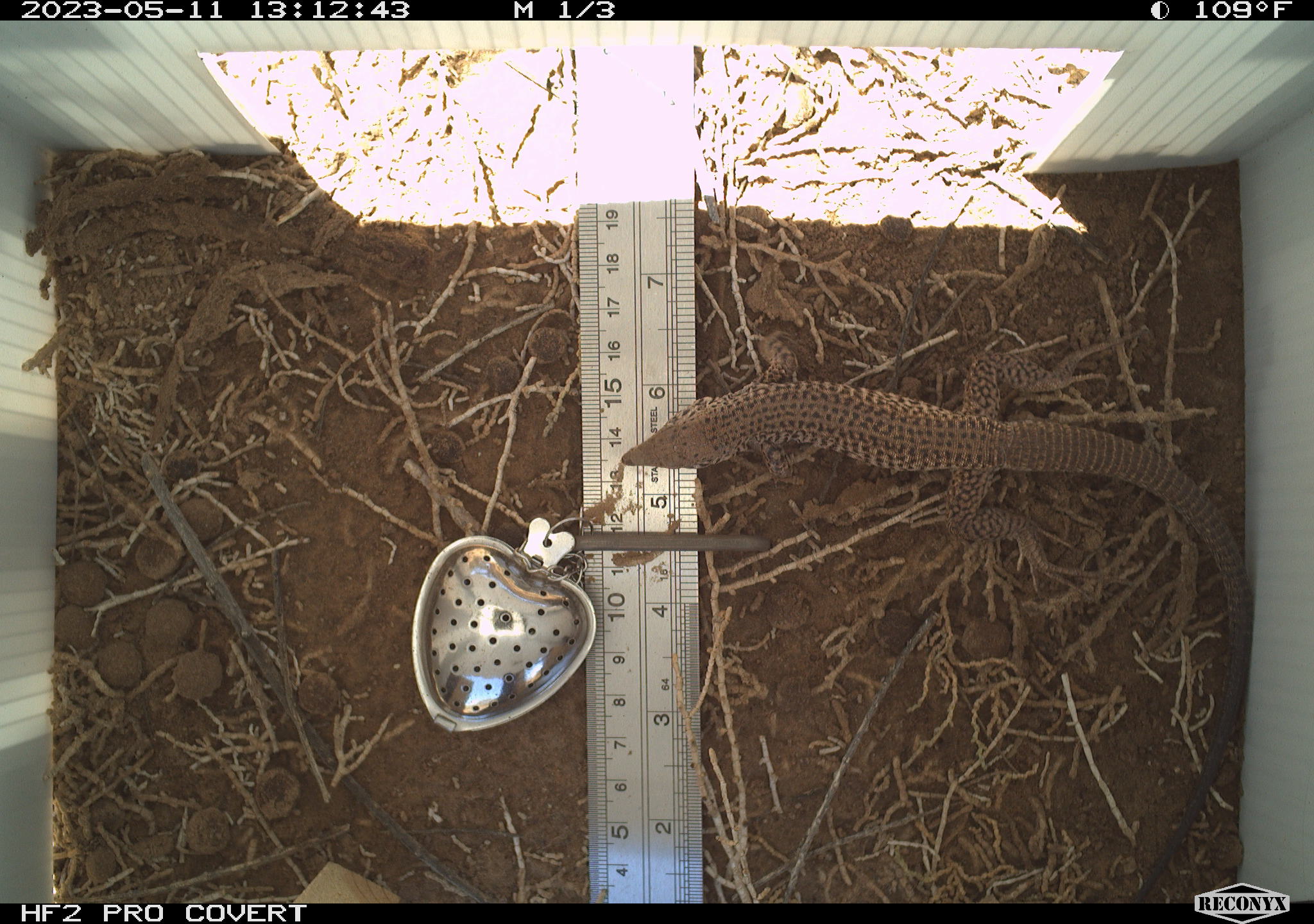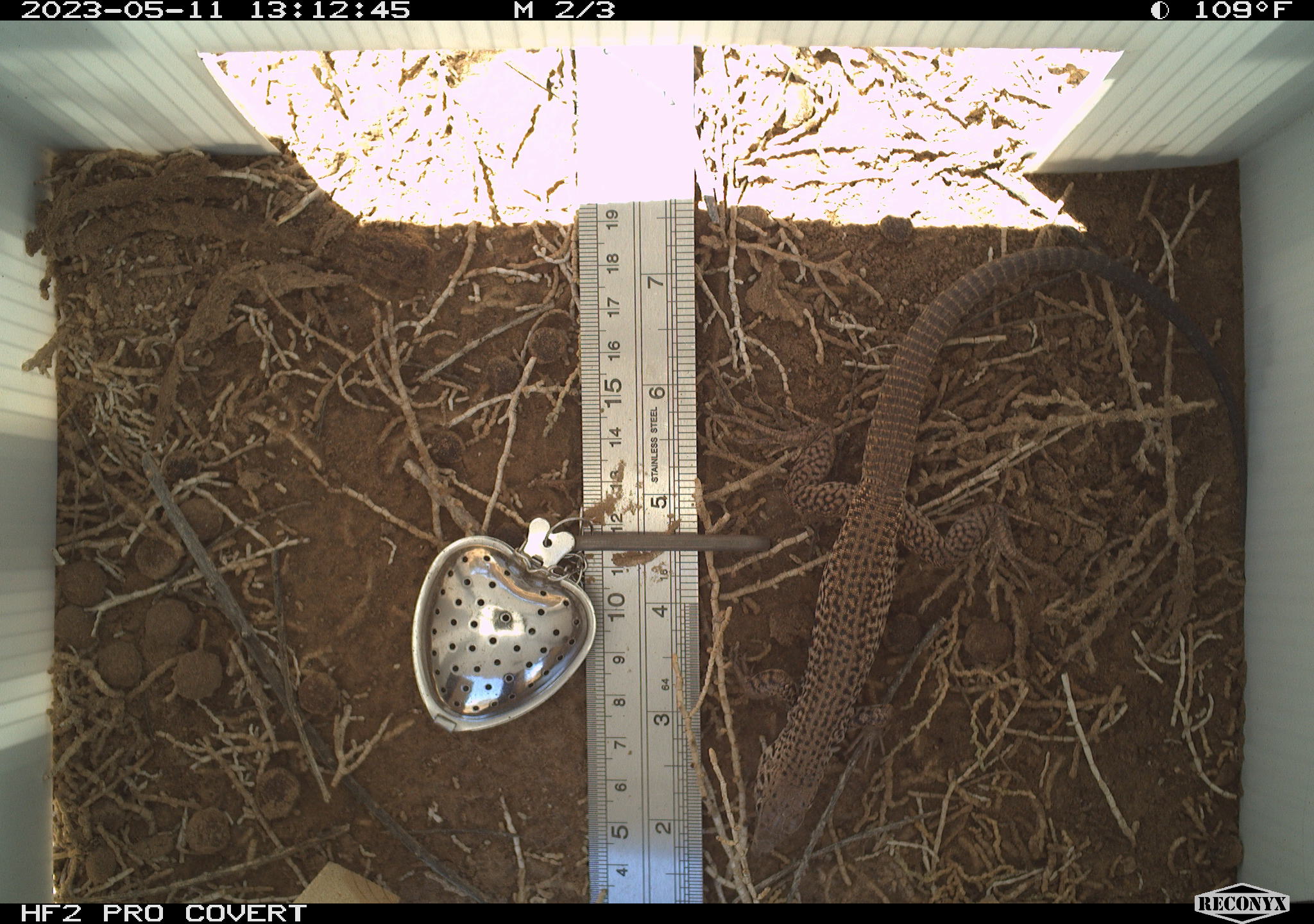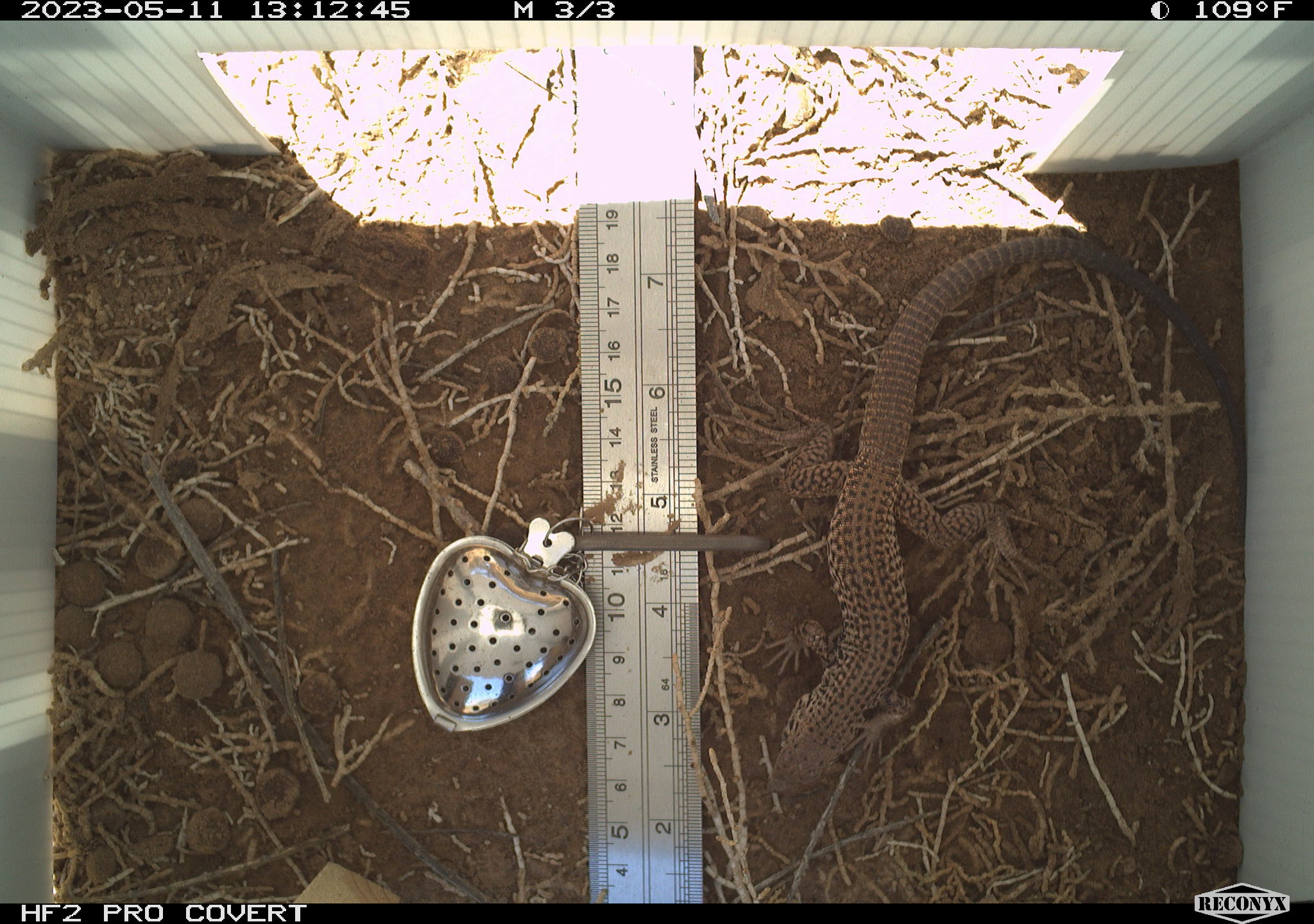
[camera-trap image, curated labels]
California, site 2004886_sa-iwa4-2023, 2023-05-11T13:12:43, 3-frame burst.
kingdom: Animalia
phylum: Chordata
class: Reptilia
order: Squamata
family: Teiidae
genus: Aspidoscelis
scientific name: Aspidoscelis tigris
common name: western whiptail